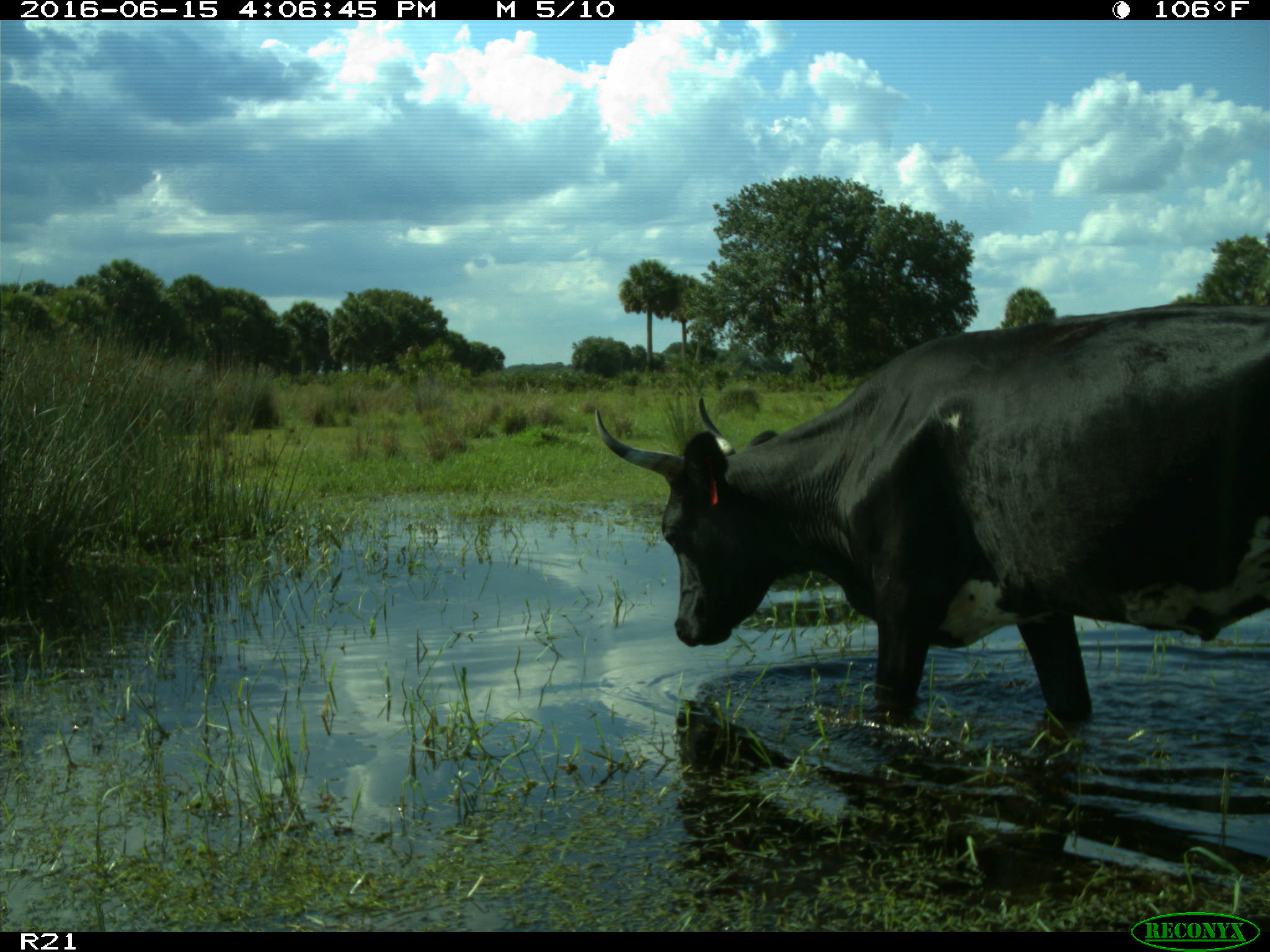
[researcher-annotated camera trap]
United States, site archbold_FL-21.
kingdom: Animalia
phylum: Chordata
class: Mammalia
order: Artiodactyla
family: Bovidae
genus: Bos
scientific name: Bos taurus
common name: domestic cow